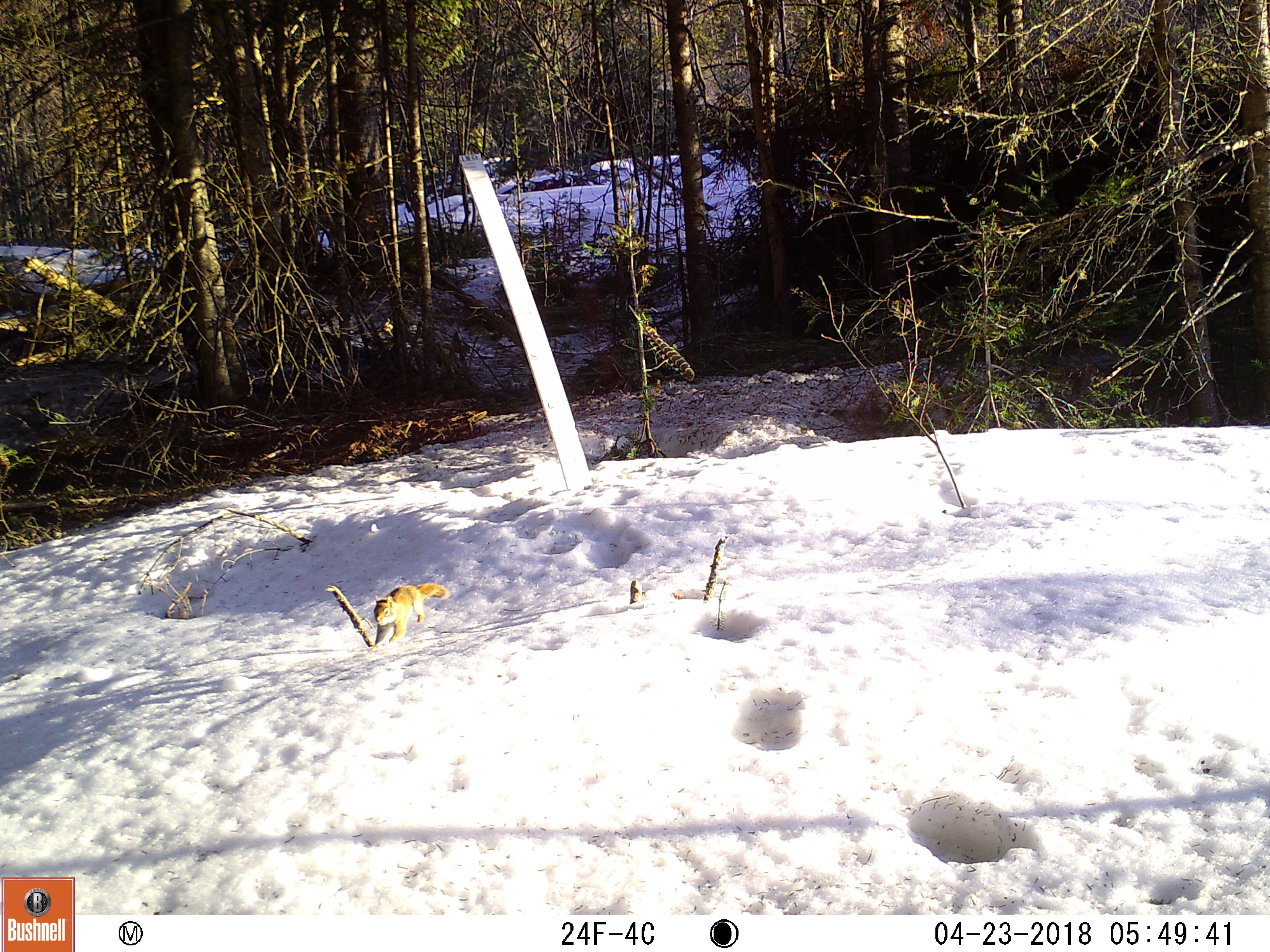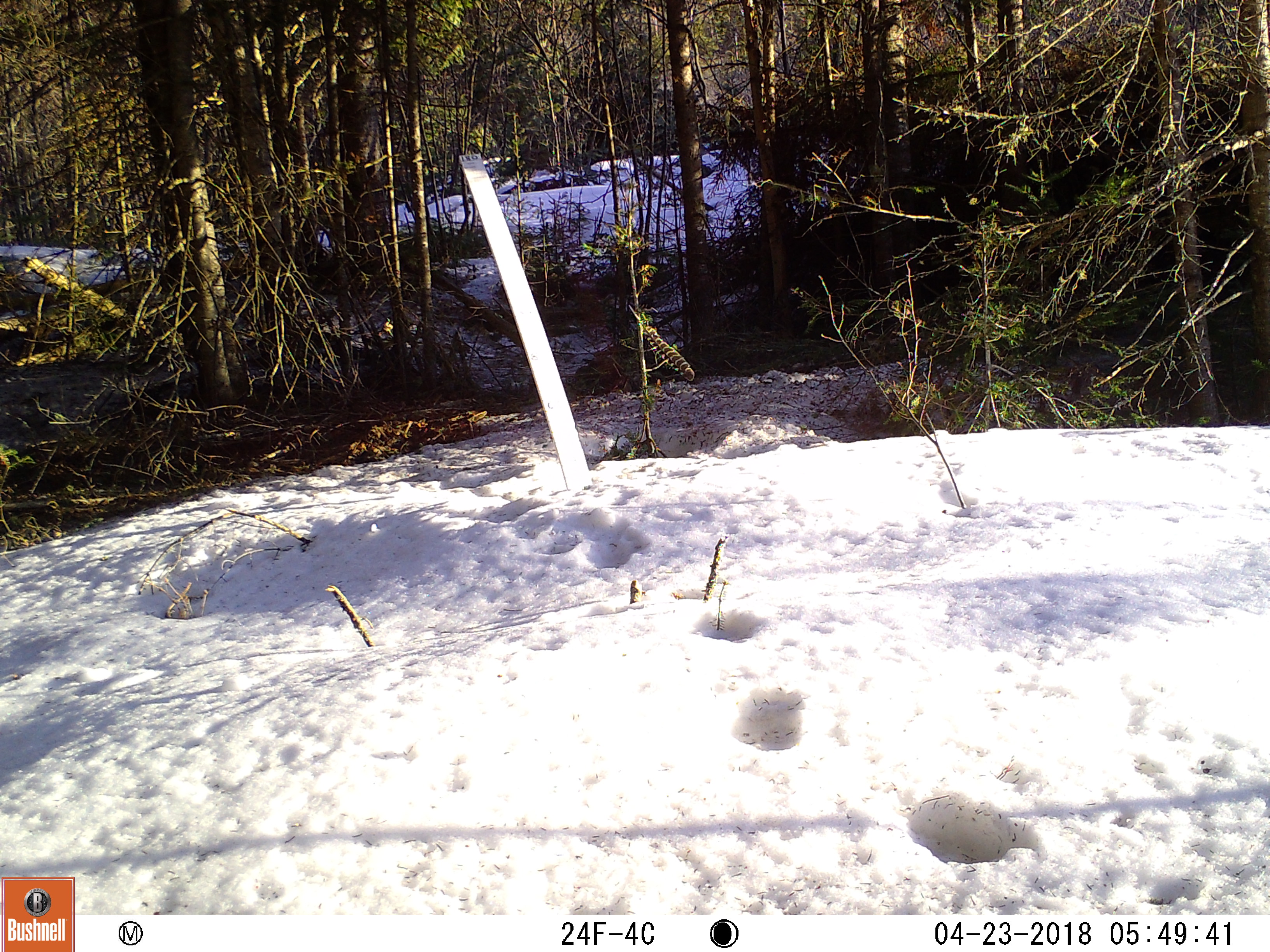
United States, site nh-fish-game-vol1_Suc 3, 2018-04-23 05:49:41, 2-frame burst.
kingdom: Animalia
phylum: Chordata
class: Mammalia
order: Rodentia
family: Sciuridae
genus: Tamiasciurus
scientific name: Tamiasciurus hudsonicus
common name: red squirrel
Red squirrel (Tamiasciurus hudsonicus).